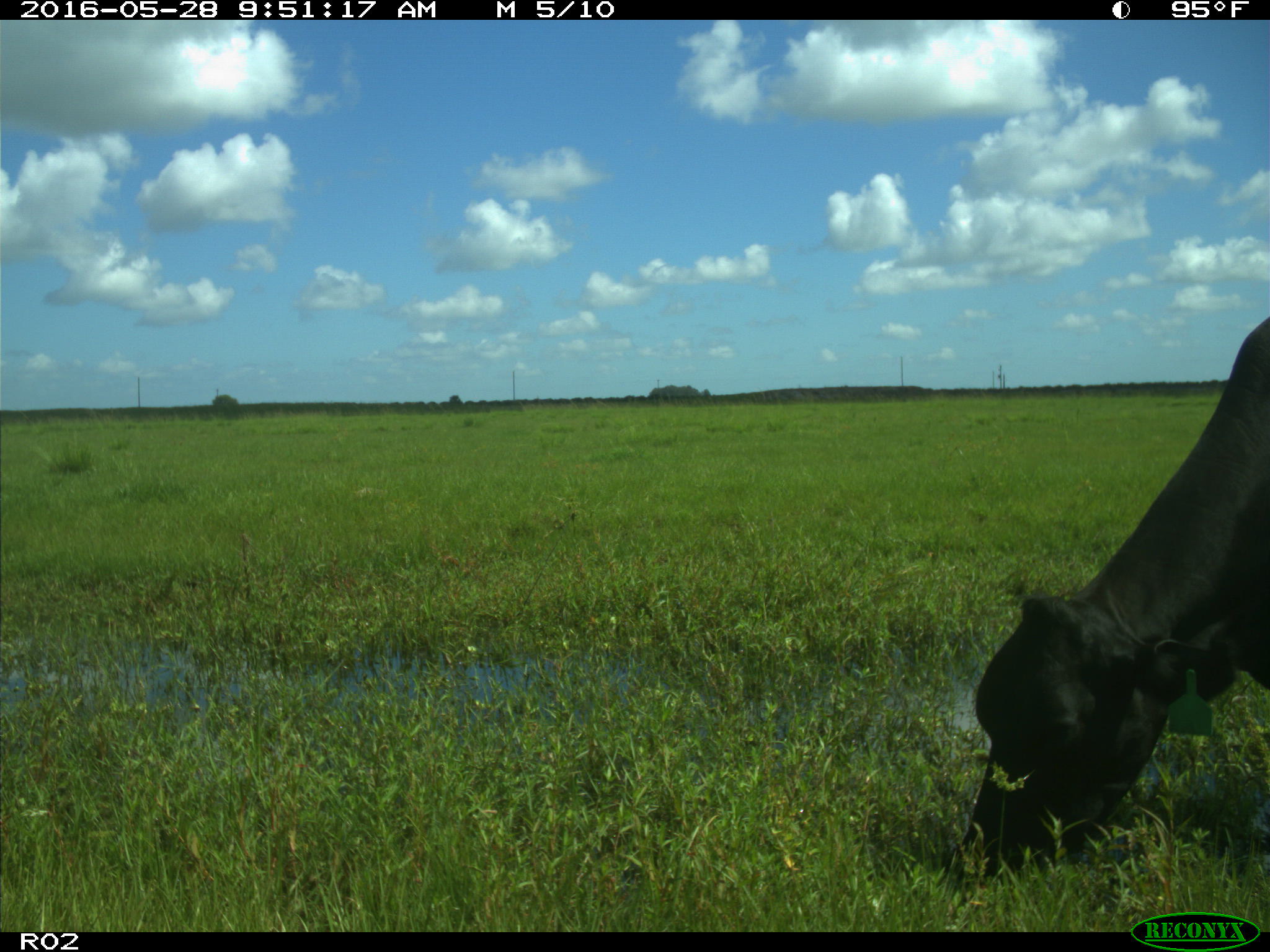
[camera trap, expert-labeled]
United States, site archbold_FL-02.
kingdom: Animalia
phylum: Chordata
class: Mammalia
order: Artiodactyla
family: Bovidae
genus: Bos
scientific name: Bos taurus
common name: domestic cow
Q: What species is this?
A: Bos taurus (domestic cow).